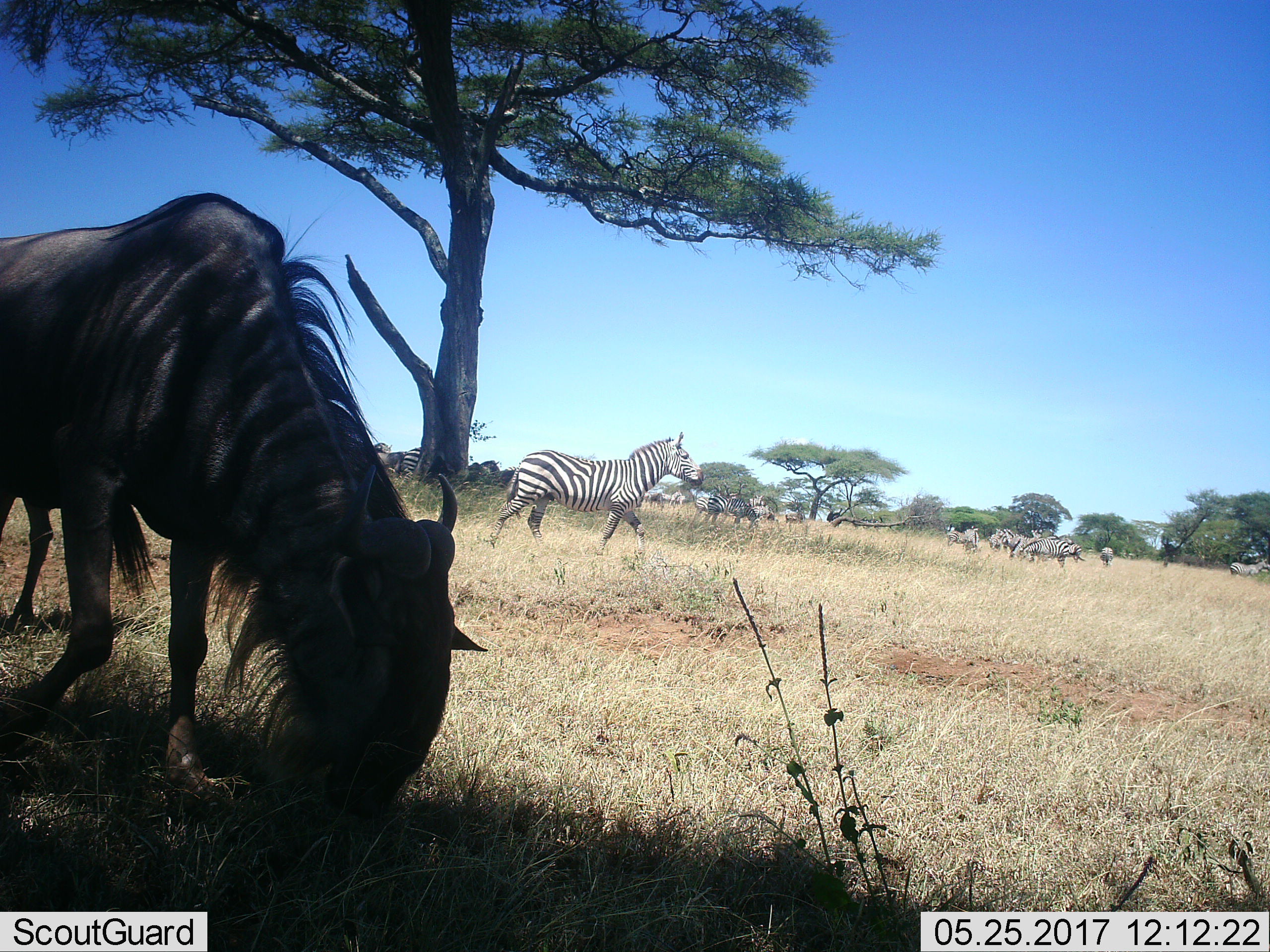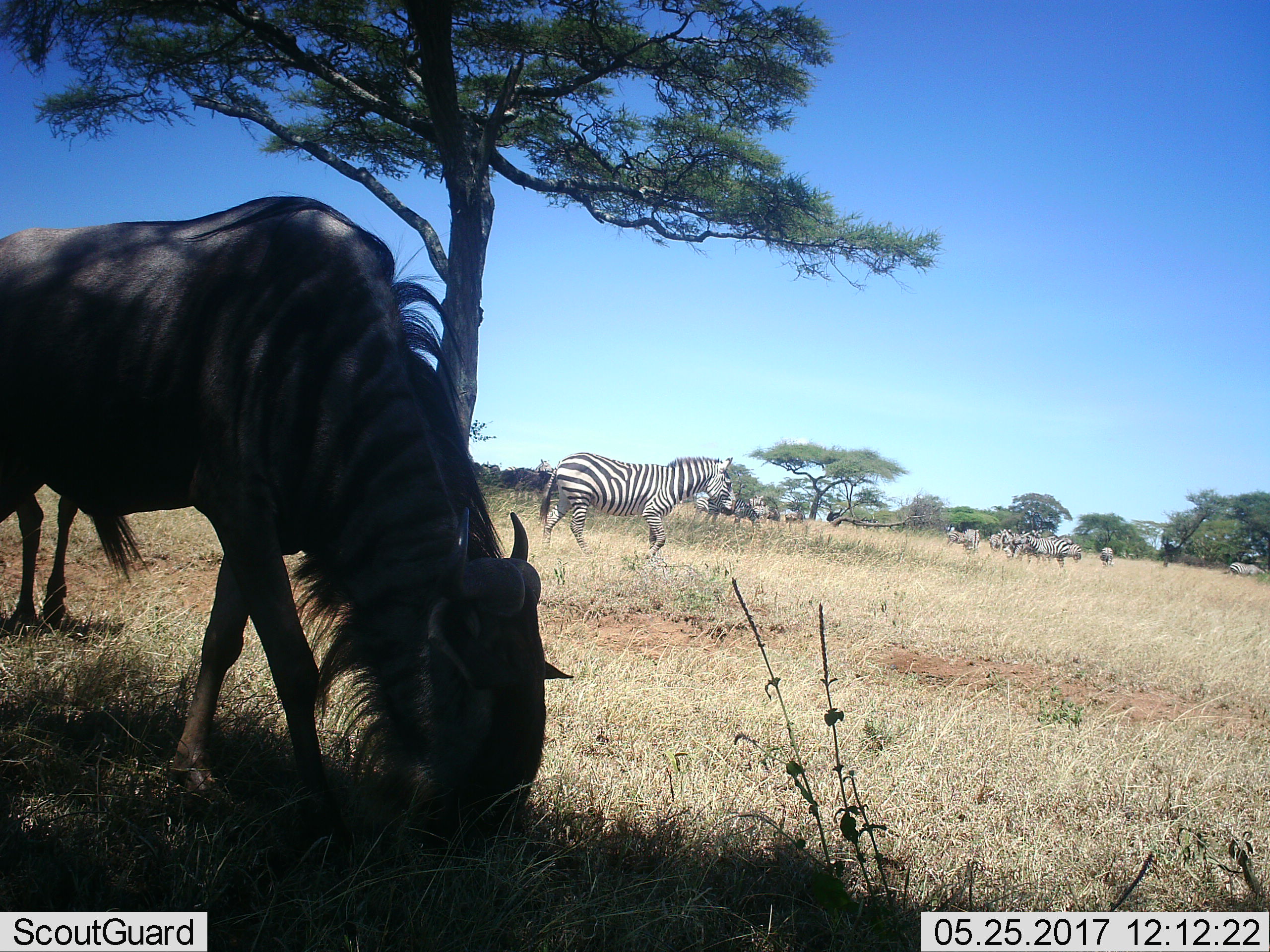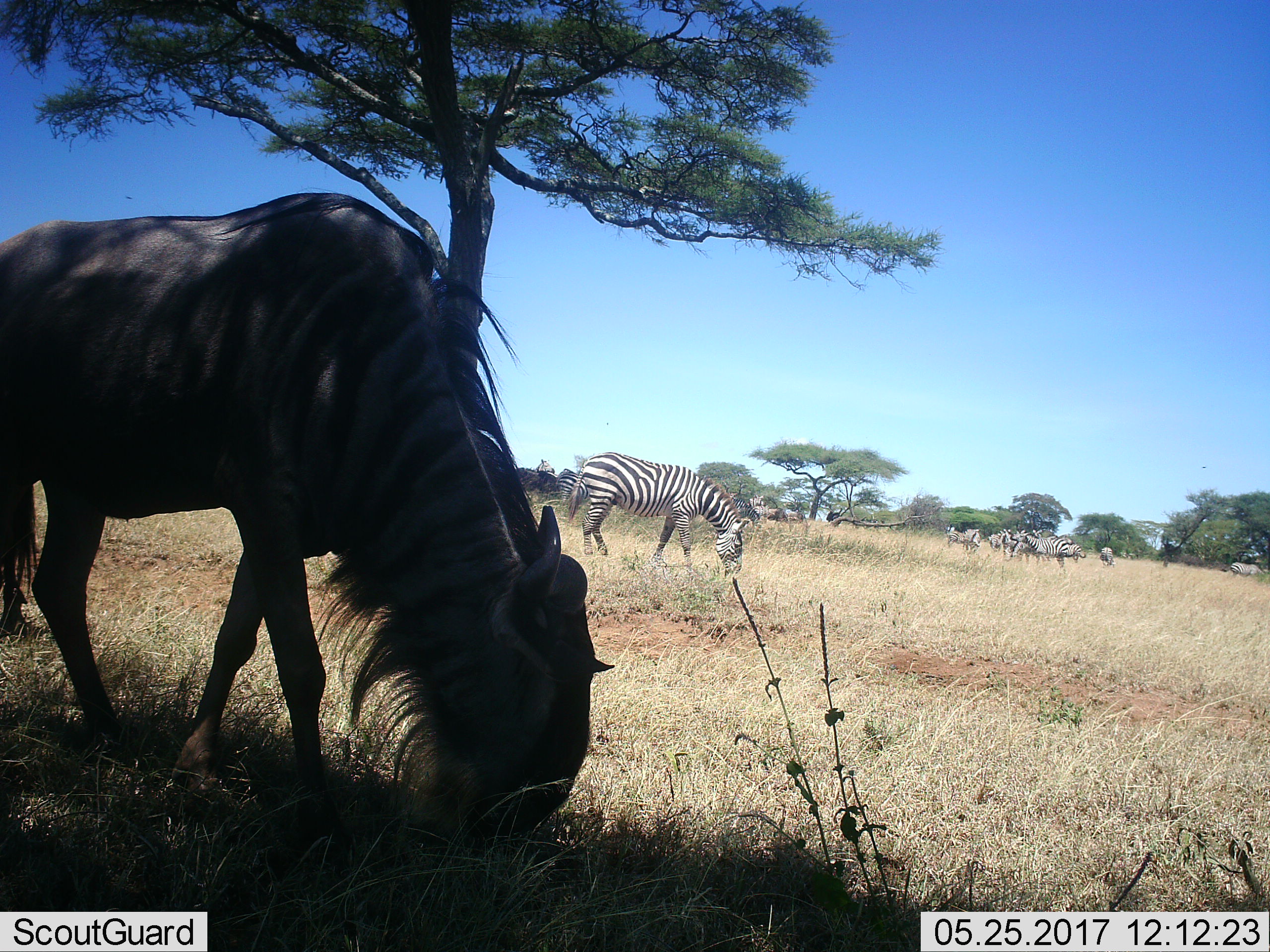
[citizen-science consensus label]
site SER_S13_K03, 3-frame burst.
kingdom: Animalia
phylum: Chordata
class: Mammalia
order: Artiodactyla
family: Bovidae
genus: Connochaetes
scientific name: Connochaetes taurinus taurinus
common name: blue wildebeest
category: wildebeestblue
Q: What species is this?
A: Wildebeestblue (blue wildebeest) (Connochaetes taurinus taurinus).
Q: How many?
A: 1.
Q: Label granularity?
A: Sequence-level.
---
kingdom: Animalia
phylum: Chordata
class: Mammalia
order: Perissodactyla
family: Equidae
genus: Equus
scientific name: Equus quagga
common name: plains zebra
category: zebraplains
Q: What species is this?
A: Zebraplains (plains zebra) (Equus quagga).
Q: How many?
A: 11-50.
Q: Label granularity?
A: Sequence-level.